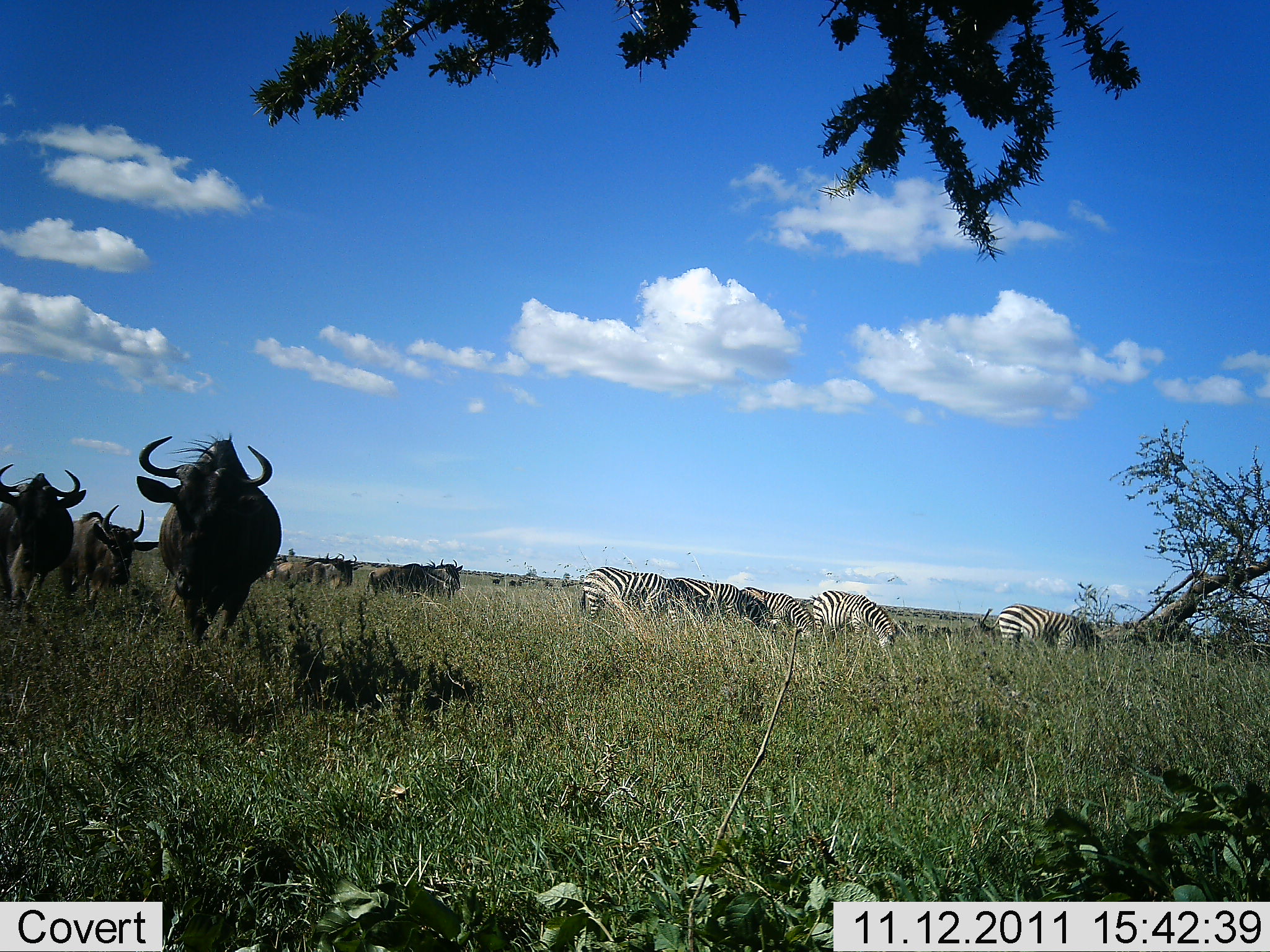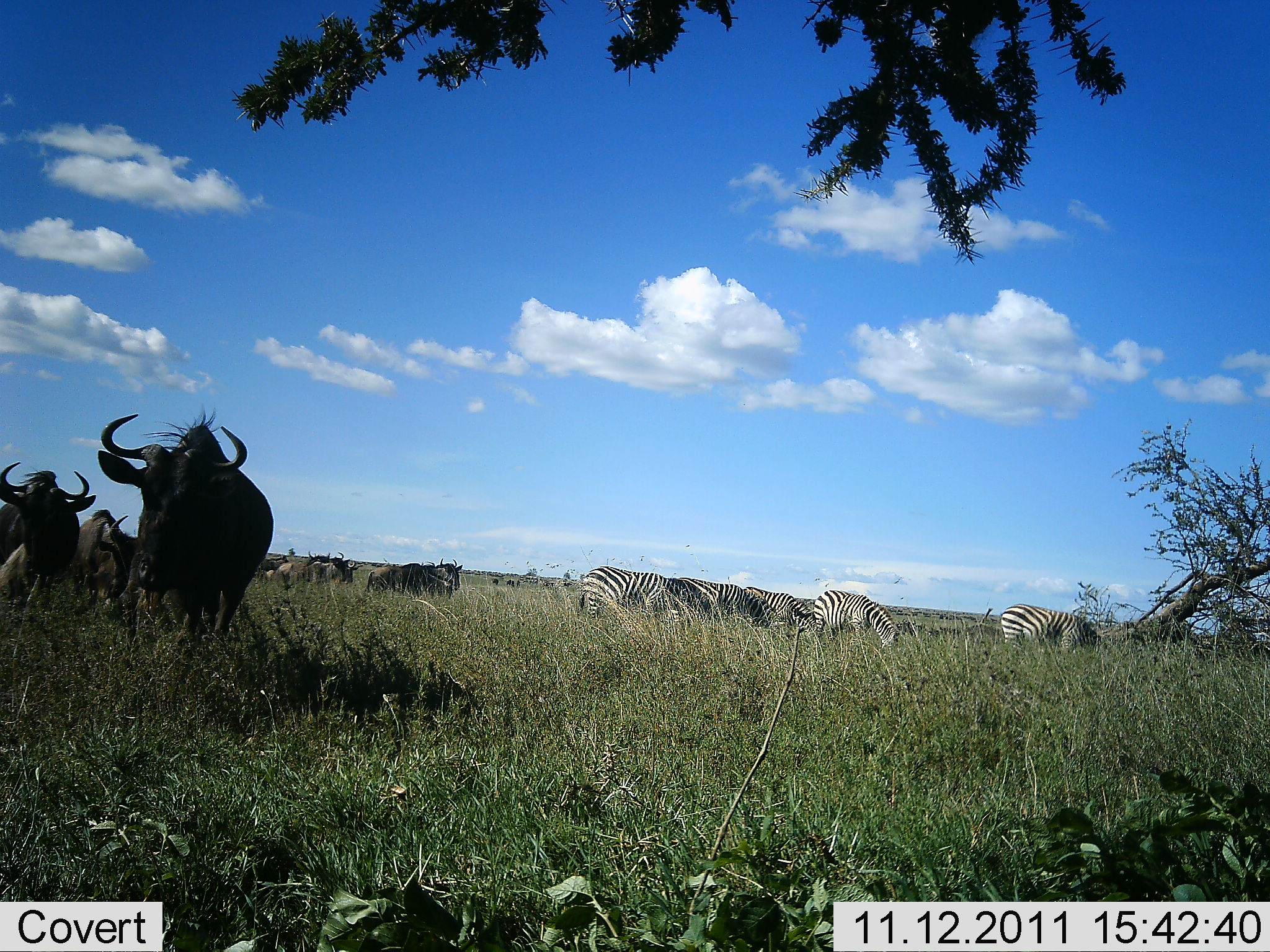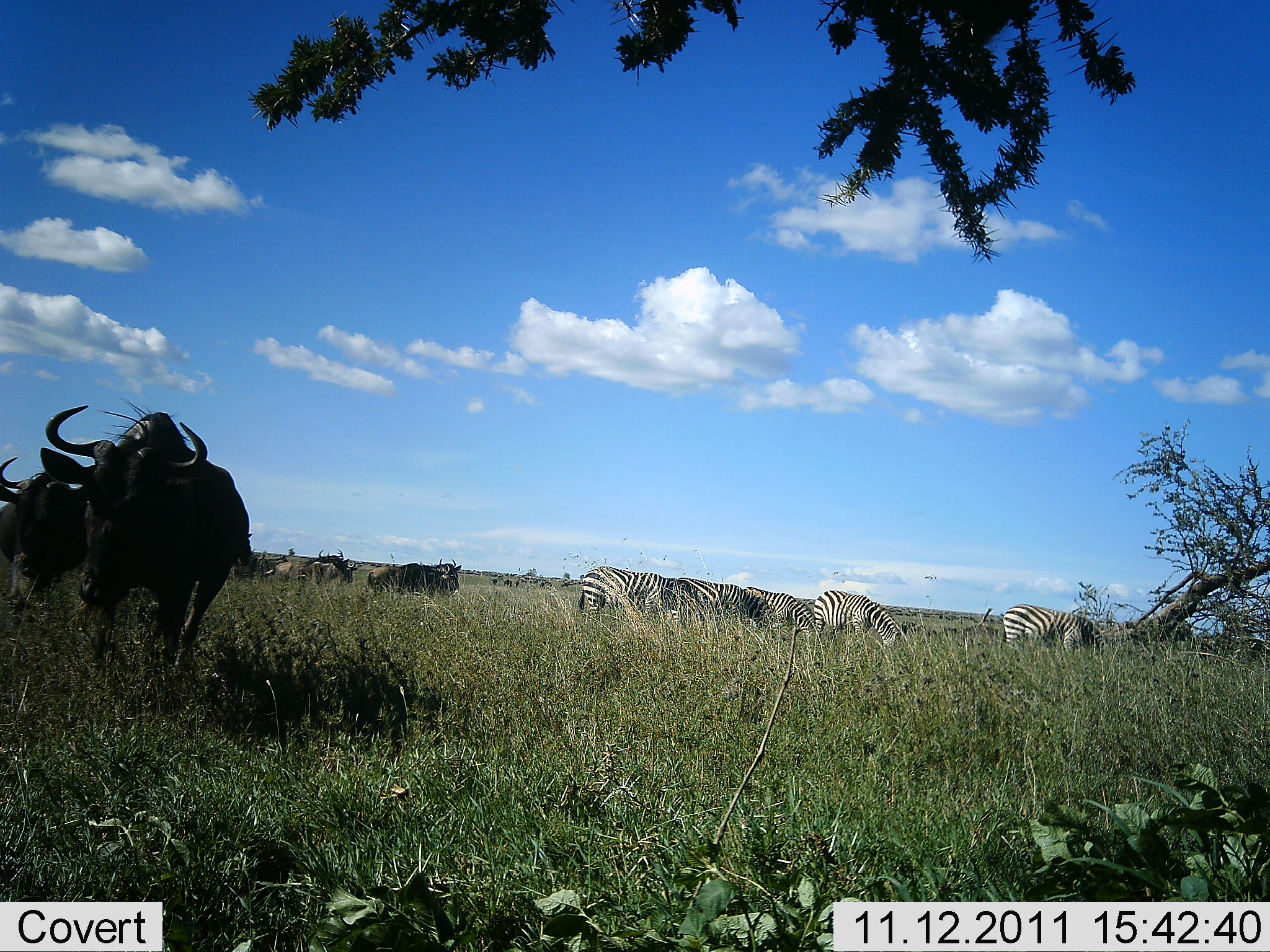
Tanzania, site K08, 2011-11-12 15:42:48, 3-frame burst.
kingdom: Animalia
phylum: Chordata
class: Mammalia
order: Artiodactyla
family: Bovidae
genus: Connochaetes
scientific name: Connochaetes taurinus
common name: blue wildebeest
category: wildebeest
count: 6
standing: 82%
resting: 0%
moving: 65%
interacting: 0%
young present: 0%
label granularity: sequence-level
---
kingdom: Animalia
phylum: Chordata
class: Mammalia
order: Perissodactyla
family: Equidae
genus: Equus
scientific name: Equus quagga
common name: plains zebra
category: zebra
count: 5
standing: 42%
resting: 0%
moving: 0%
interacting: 0%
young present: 0%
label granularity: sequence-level